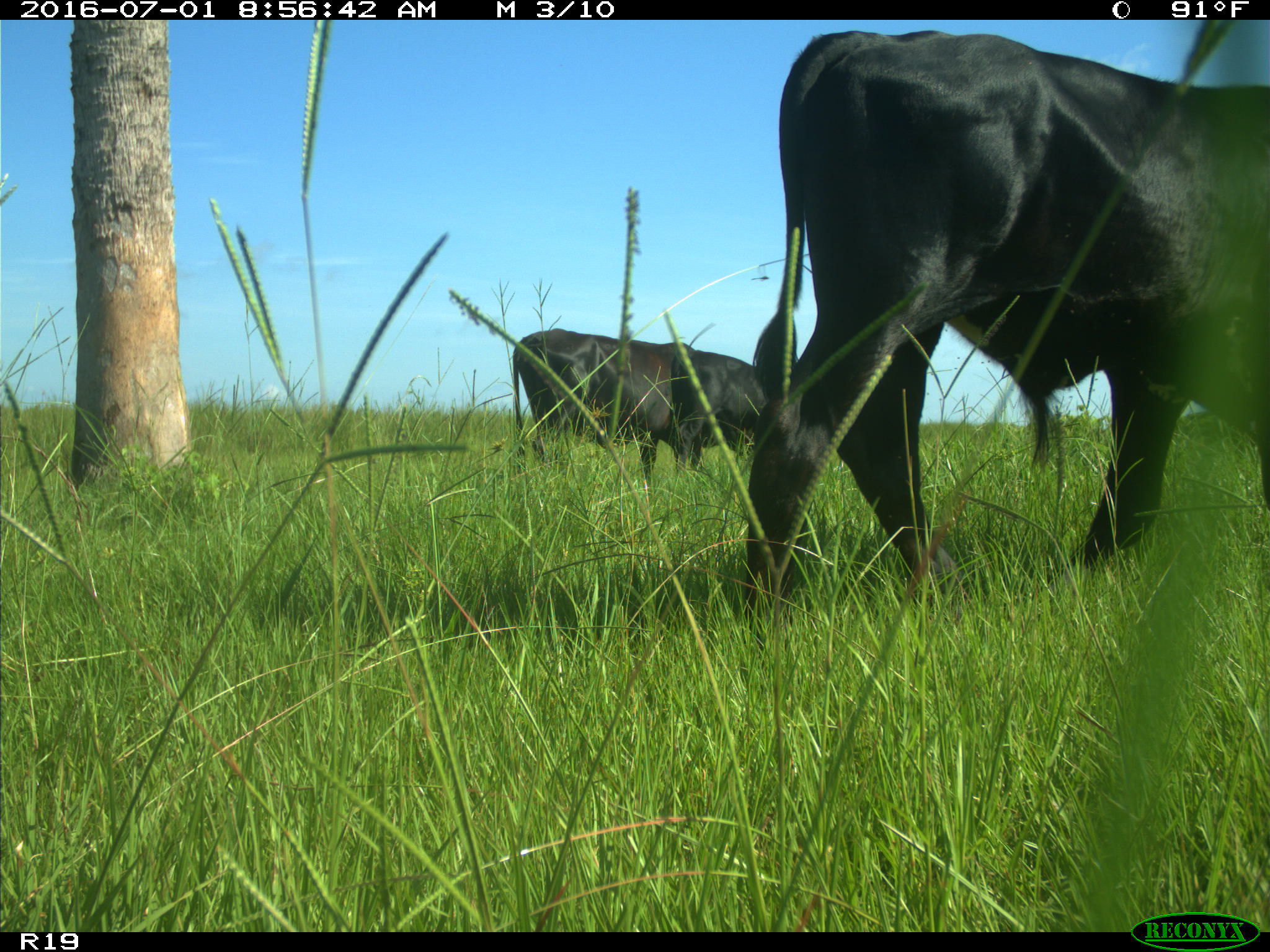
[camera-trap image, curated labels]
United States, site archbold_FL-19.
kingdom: Animalia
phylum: Chordata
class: Mammalia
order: Artiodactyla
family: Bovidae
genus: Bos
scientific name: Bos taurus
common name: domestic cow